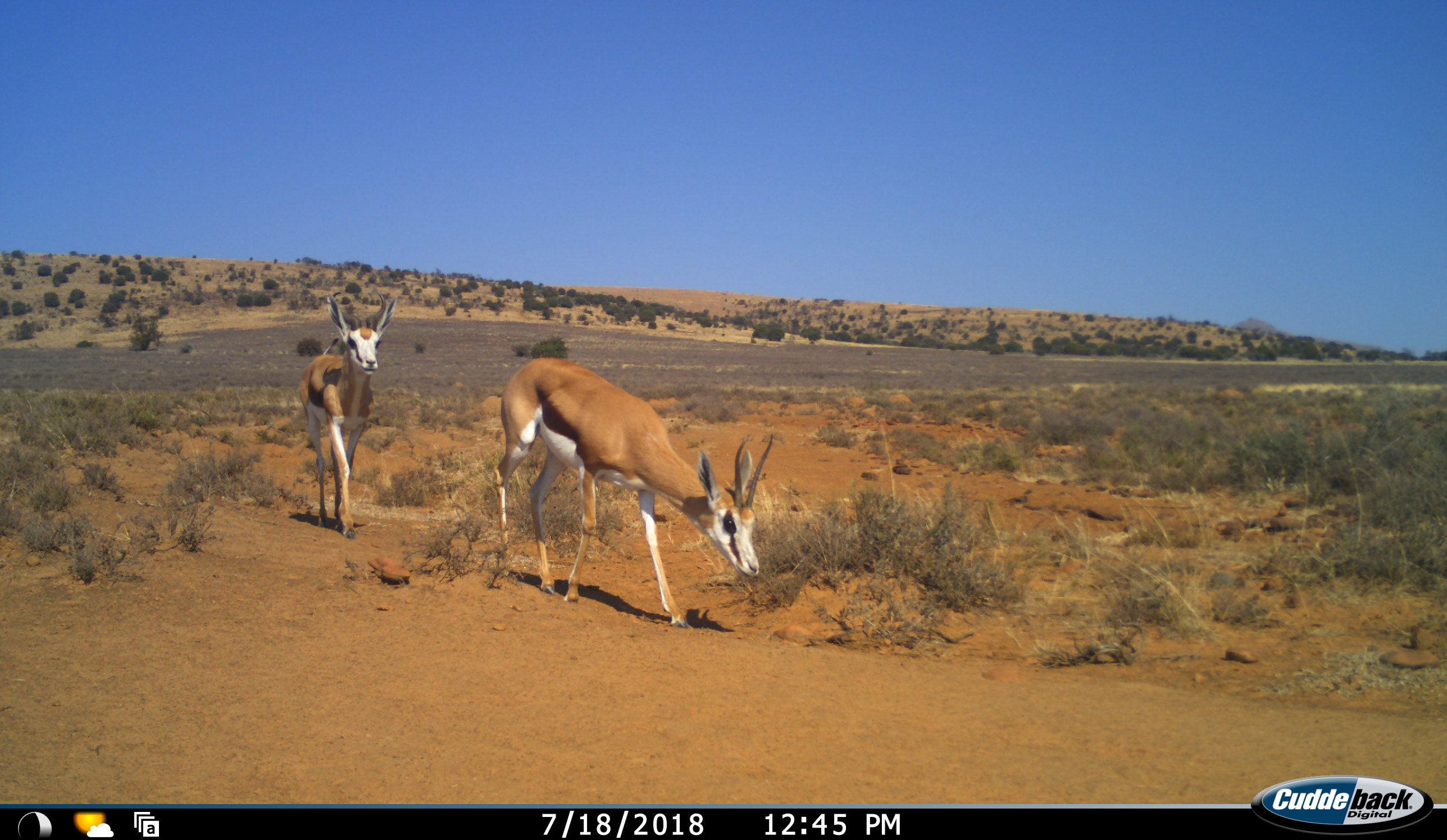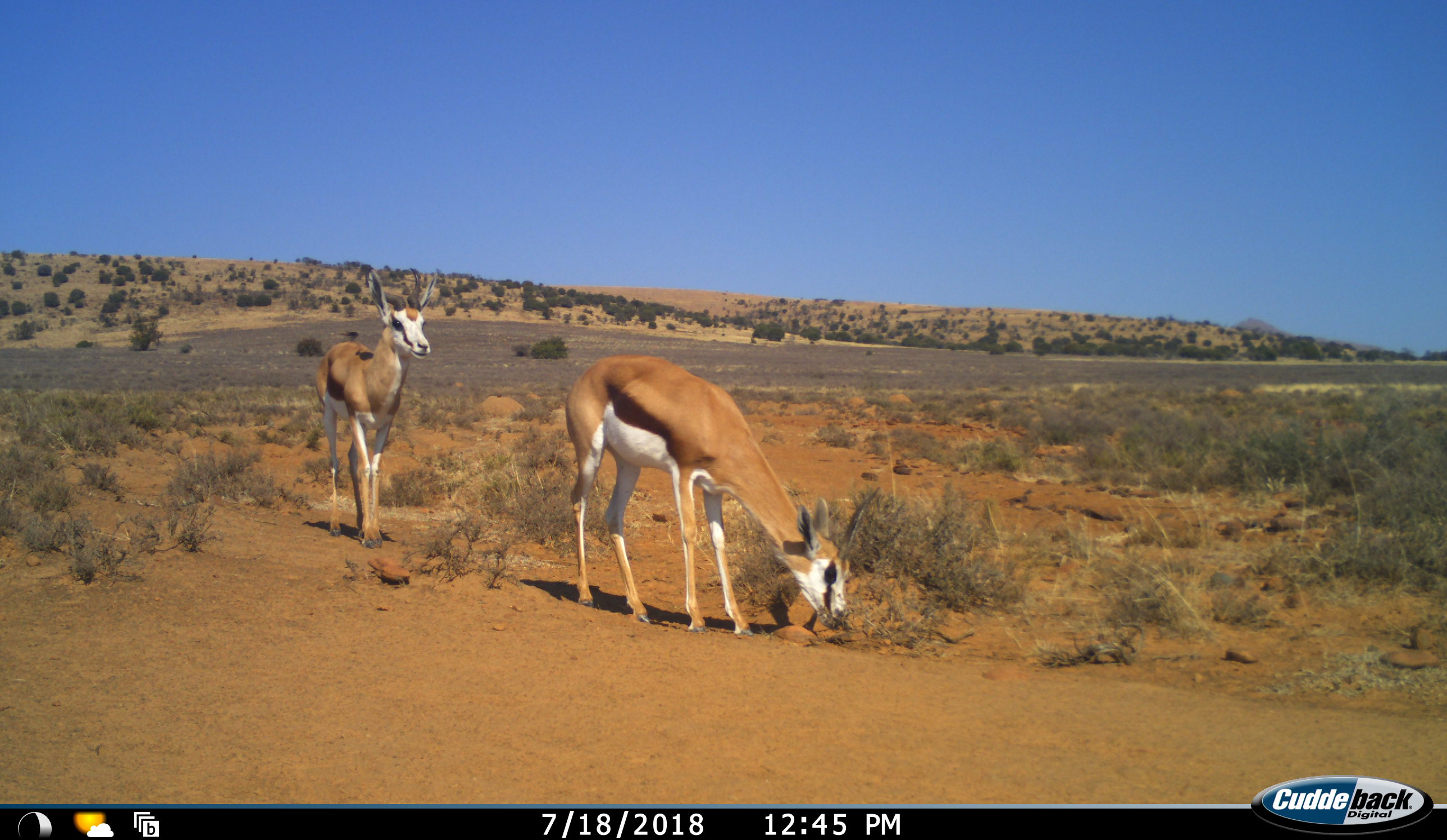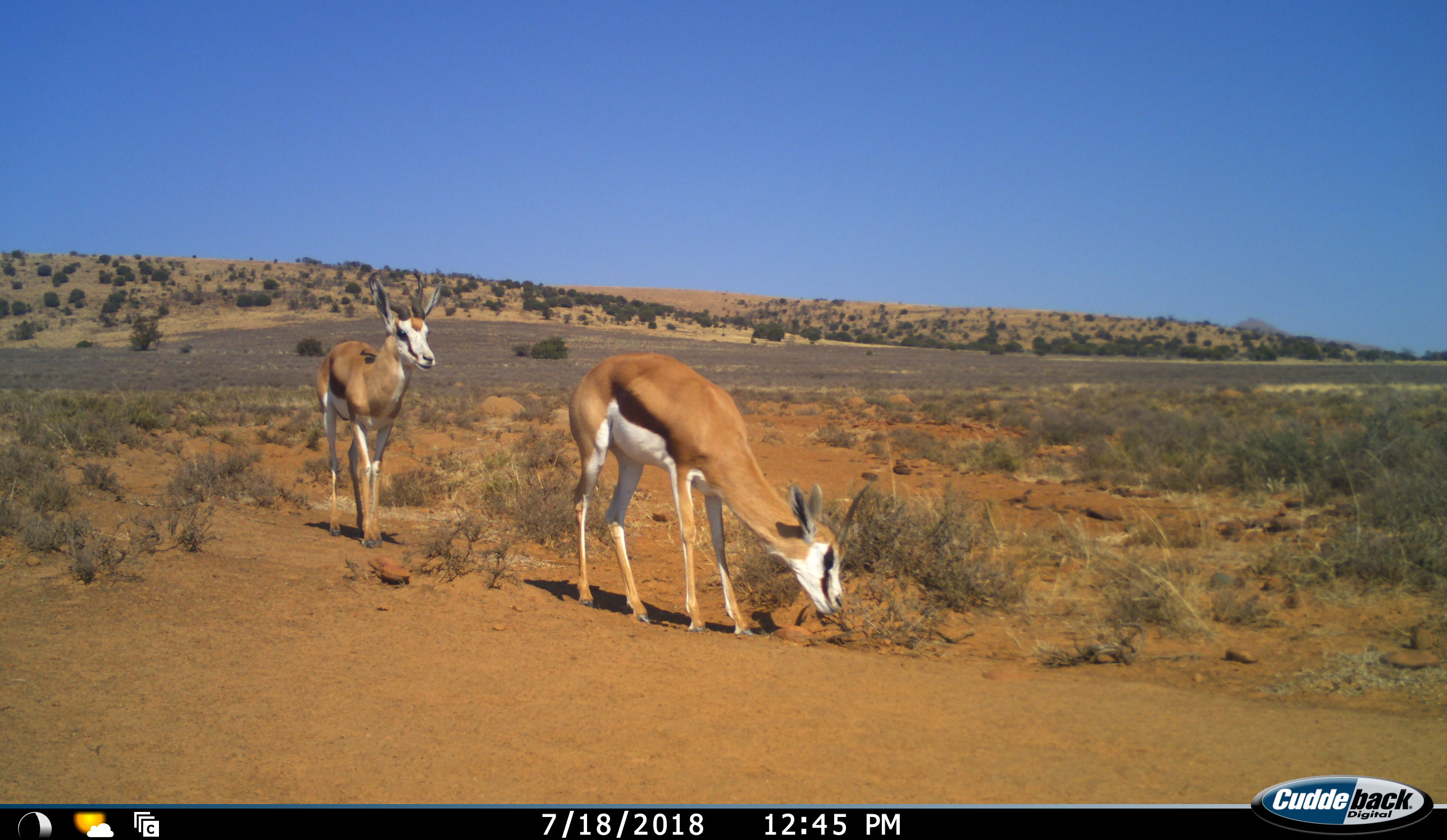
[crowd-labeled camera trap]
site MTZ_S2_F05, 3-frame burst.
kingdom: Animalia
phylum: Chordata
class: Mammalia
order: Artiodactyla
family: Bovidae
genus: Antidorcas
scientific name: Antidorcas marsupialis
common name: springbok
Springbok (Antidorcas marsupialis), count 2. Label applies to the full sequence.